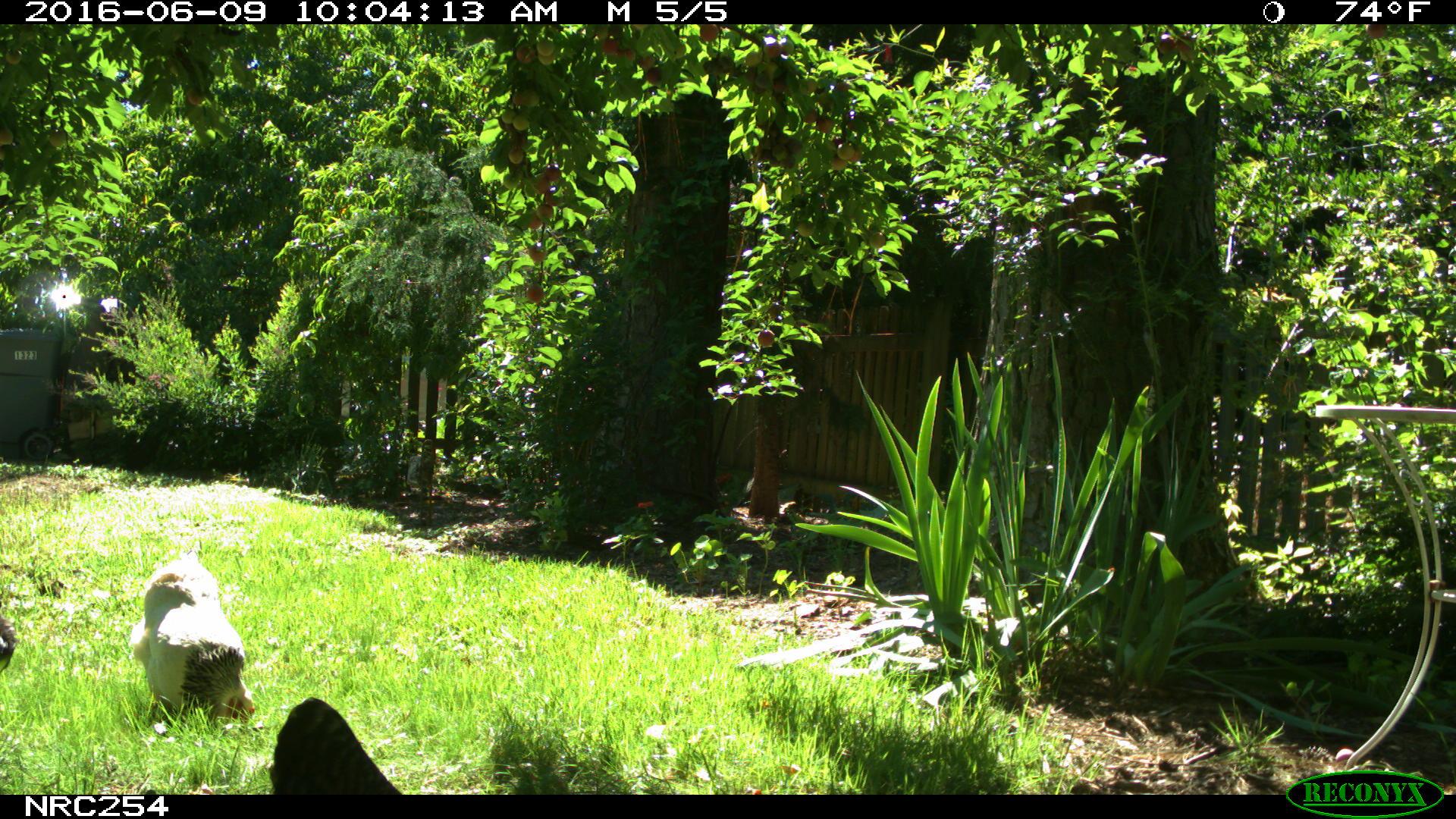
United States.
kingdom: Animalia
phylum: Chordata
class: Aves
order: Galliformes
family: Phasianidae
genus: Gallus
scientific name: Gallus gallus domesticus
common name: domestic chicken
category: Chicken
Chicken (domestic chicken) (Gallus gallus domesticus).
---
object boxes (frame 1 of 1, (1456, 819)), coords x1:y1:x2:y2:
Chicken: 111:538:268:728; 270:690:413:796